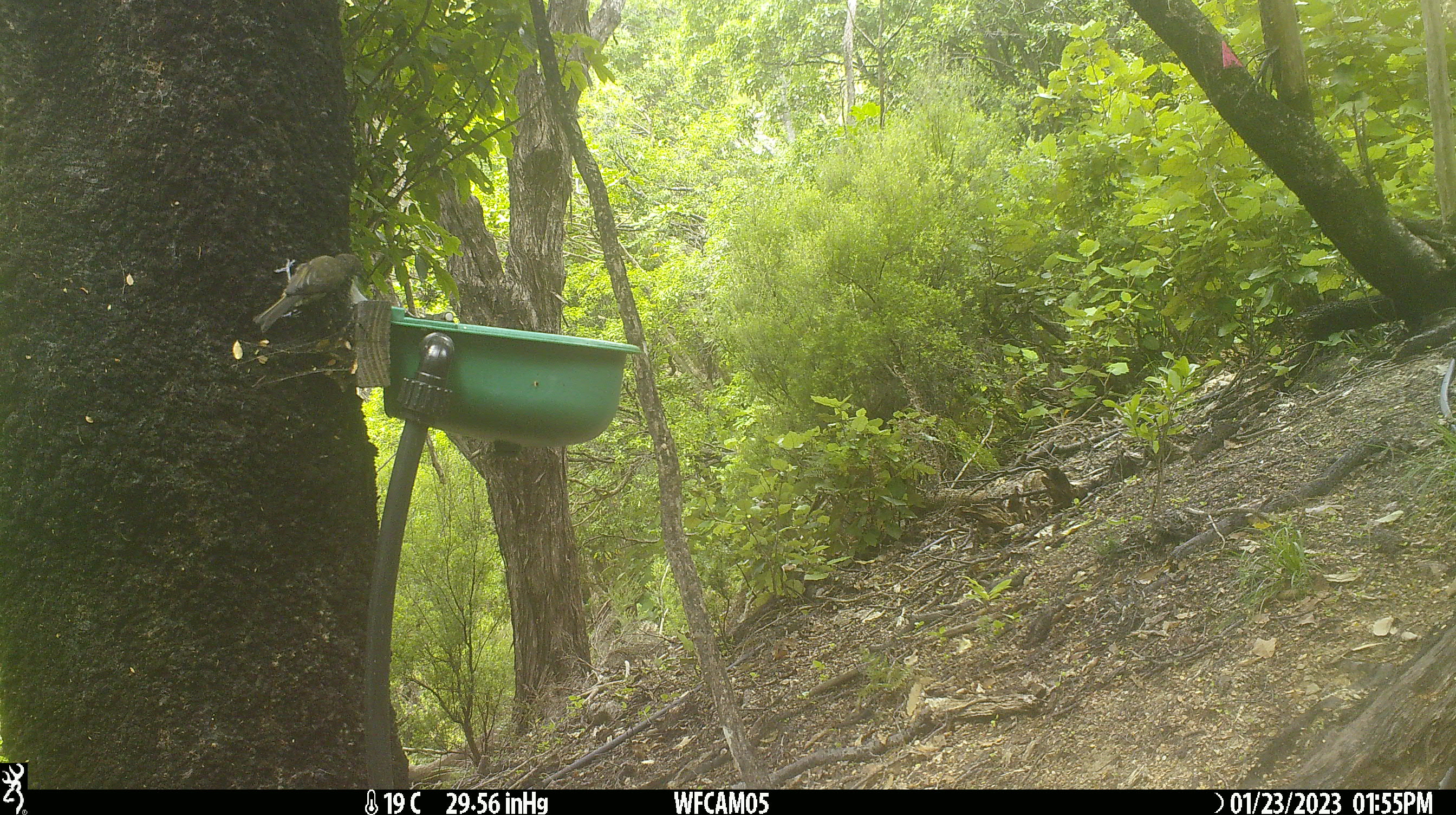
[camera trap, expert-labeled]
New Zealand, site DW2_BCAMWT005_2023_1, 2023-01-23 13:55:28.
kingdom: Animalia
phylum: Chordata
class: Aves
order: Passeriformes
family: Meliphagidae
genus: Anthornis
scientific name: Anthornis melanura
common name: new zealand bellbird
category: bellbird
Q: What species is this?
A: Bellbird (new zealand bellbird) (Anthornis melanura).